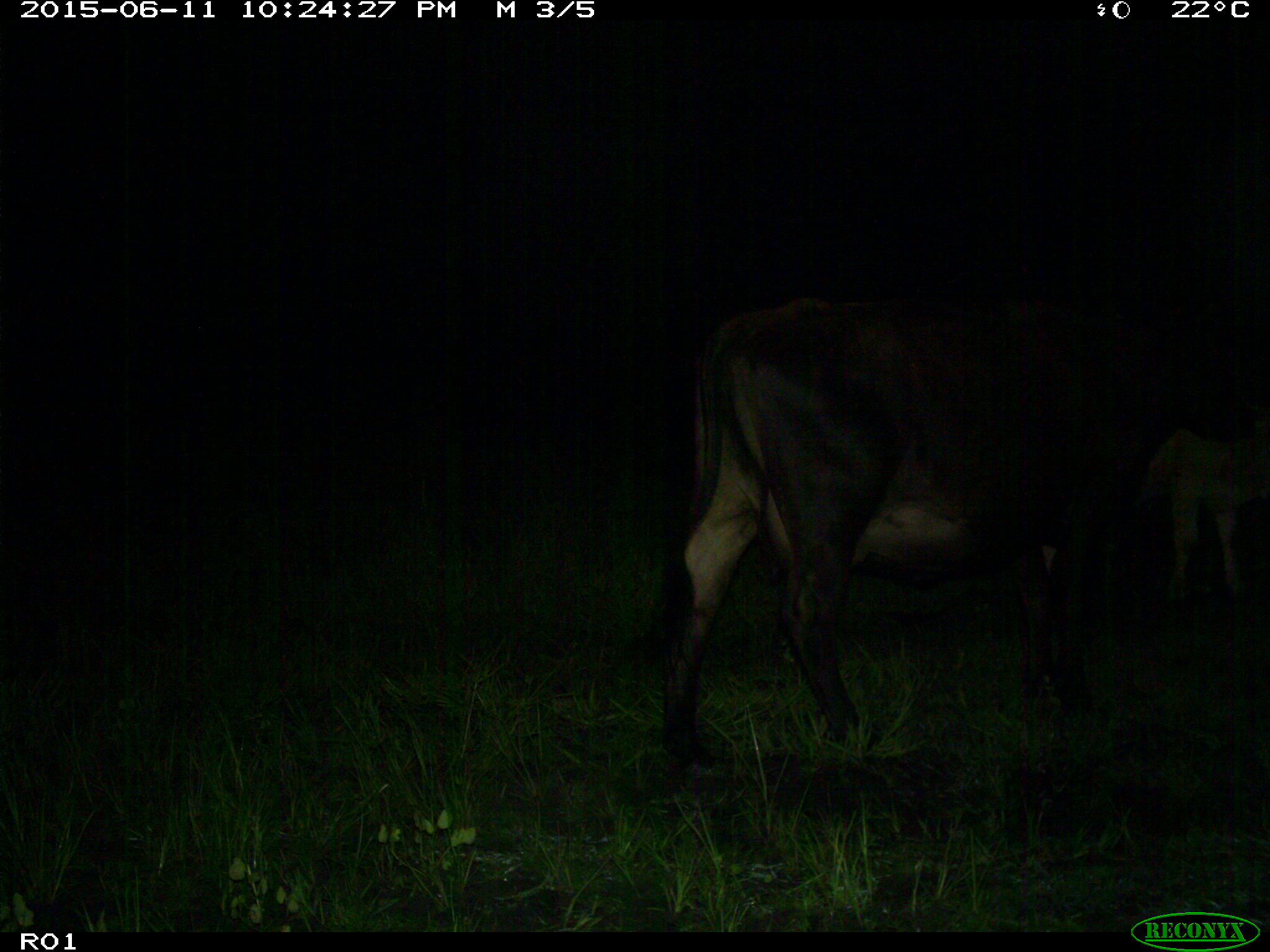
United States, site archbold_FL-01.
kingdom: Animalia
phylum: Chordata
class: Mammalia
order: Artiodactyla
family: Bovidae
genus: Bos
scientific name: Bos taurus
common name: domestic cow